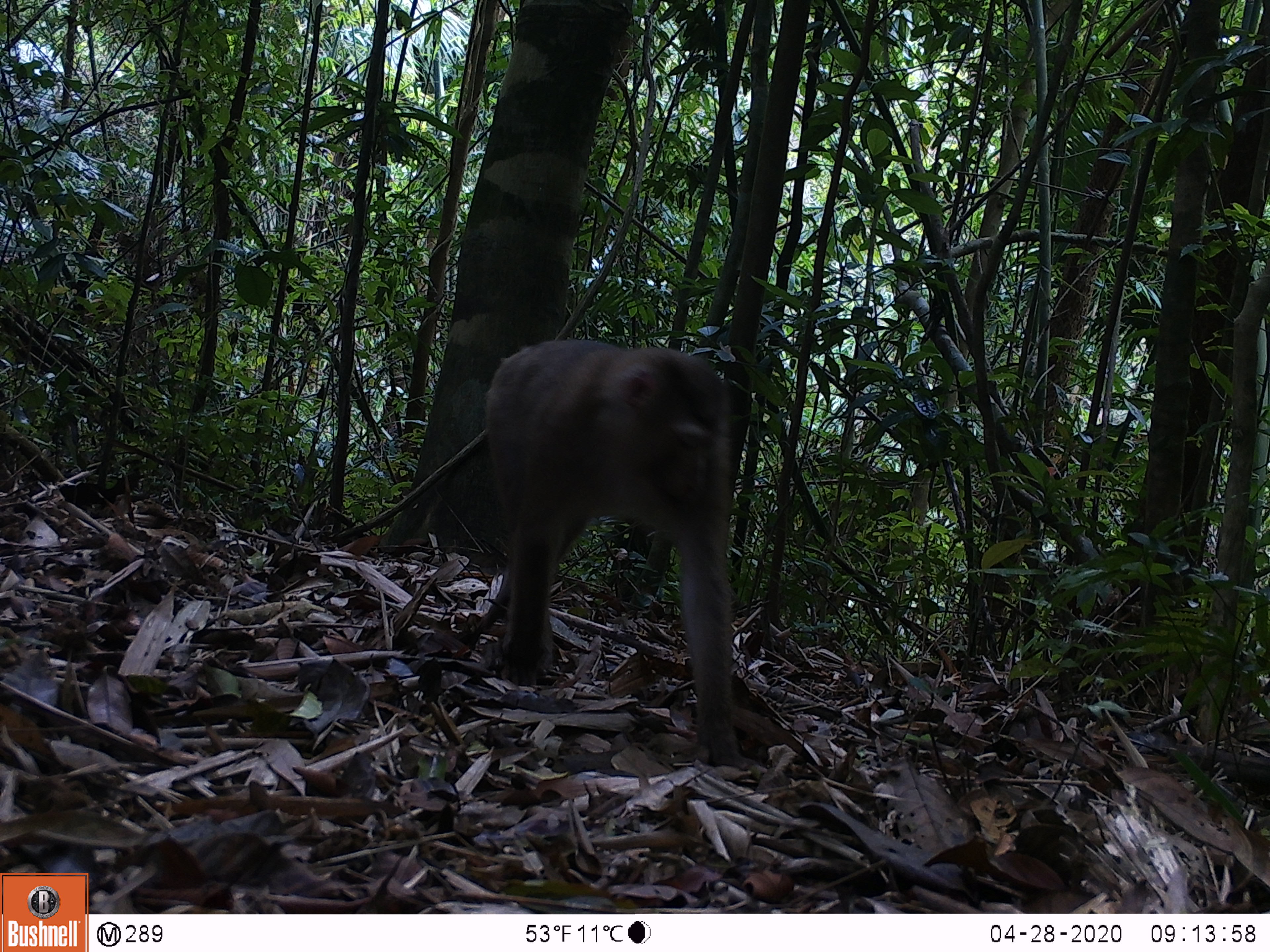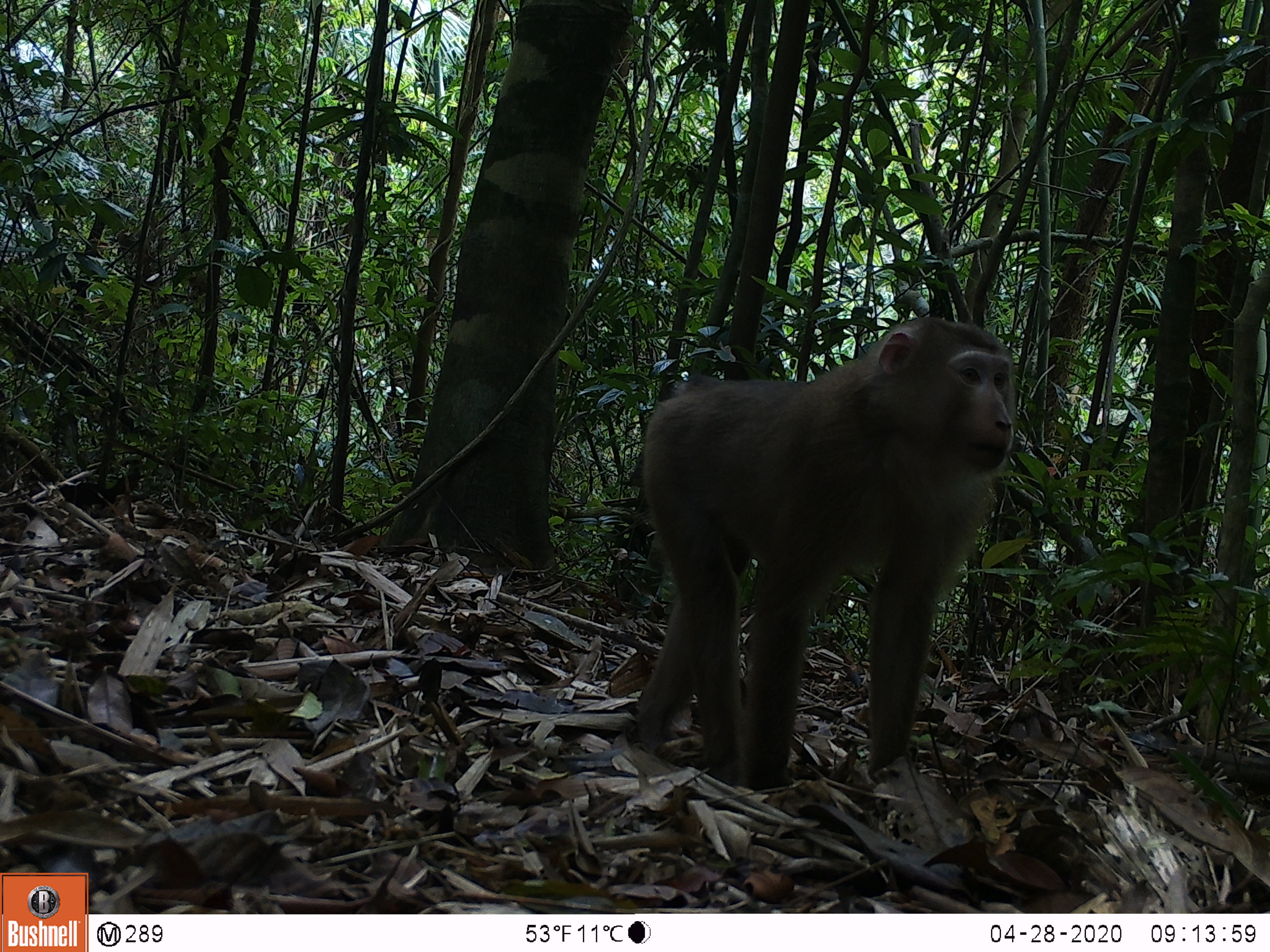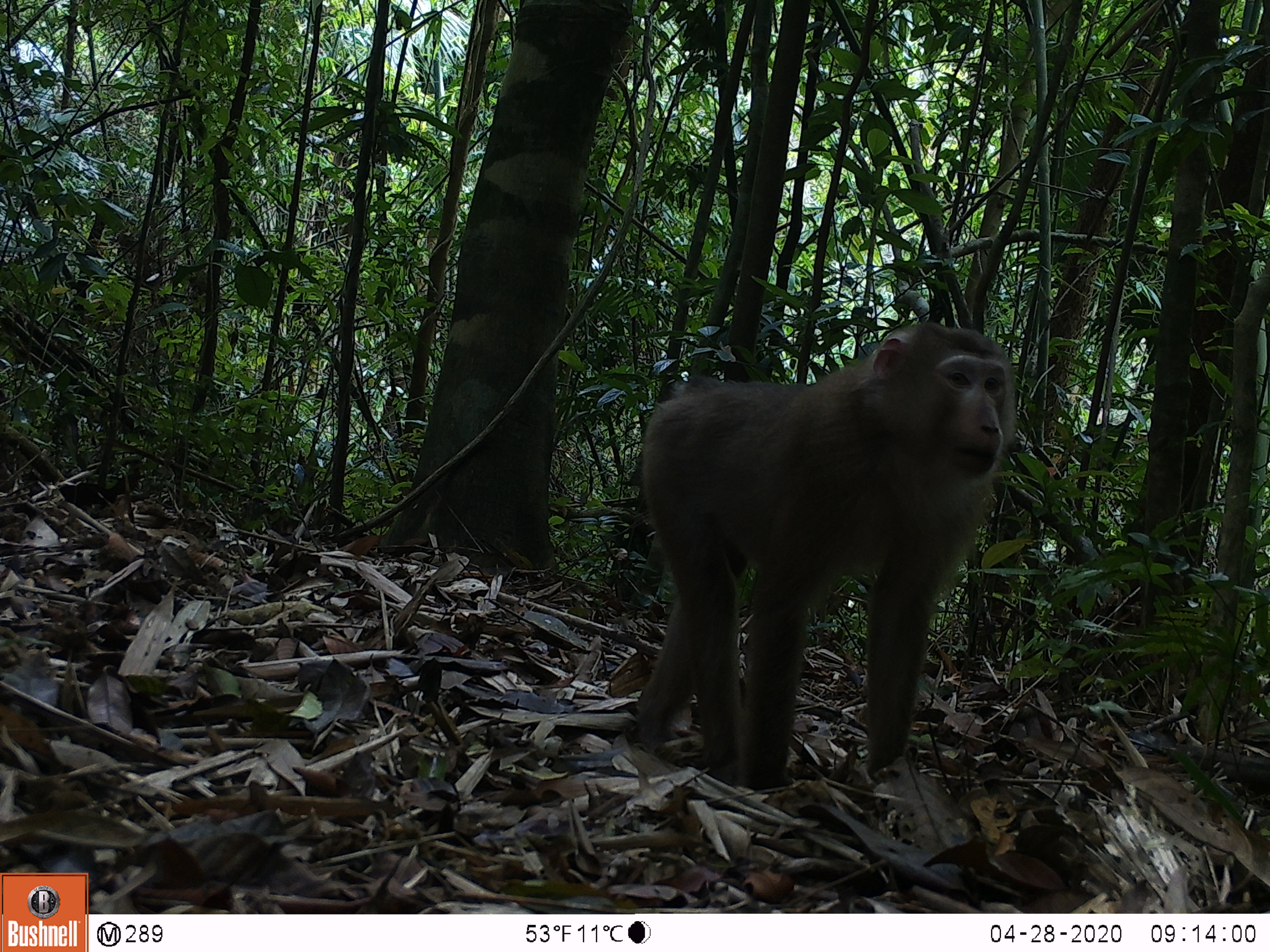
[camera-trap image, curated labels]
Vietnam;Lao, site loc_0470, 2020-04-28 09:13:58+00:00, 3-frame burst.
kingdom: Animalia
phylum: Chordata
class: Mammalia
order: Primates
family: Cercopithecidae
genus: Macaca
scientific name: Macaca nemestrina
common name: pig-tailed macaque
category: pig tailed macaque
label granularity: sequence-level